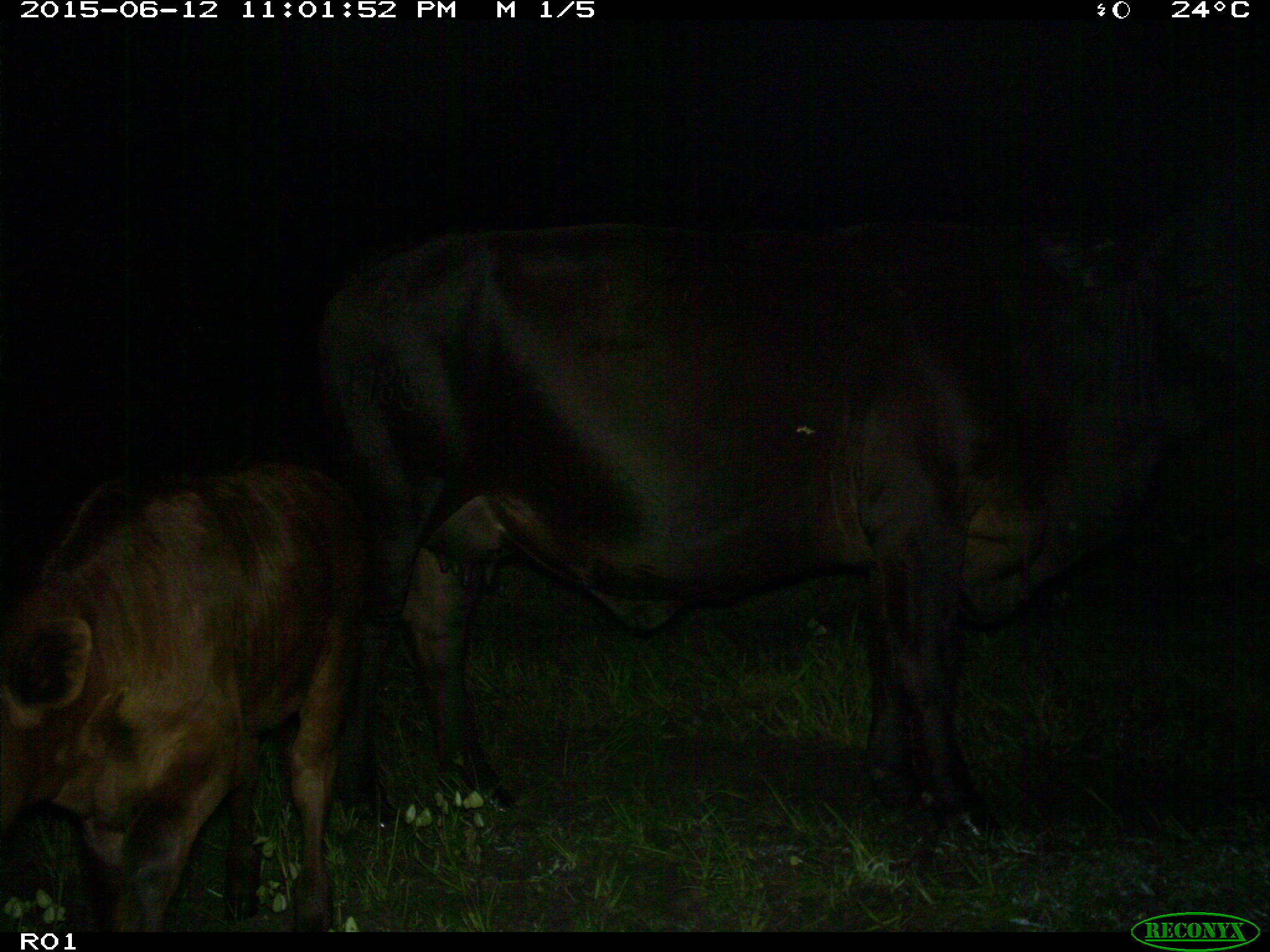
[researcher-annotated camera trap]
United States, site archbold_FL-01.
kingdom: Animalia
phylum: Chordata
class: Mammalia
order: Artiodactyla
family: Bovidae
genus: Bos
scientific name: Bos taurus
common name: domestic cow